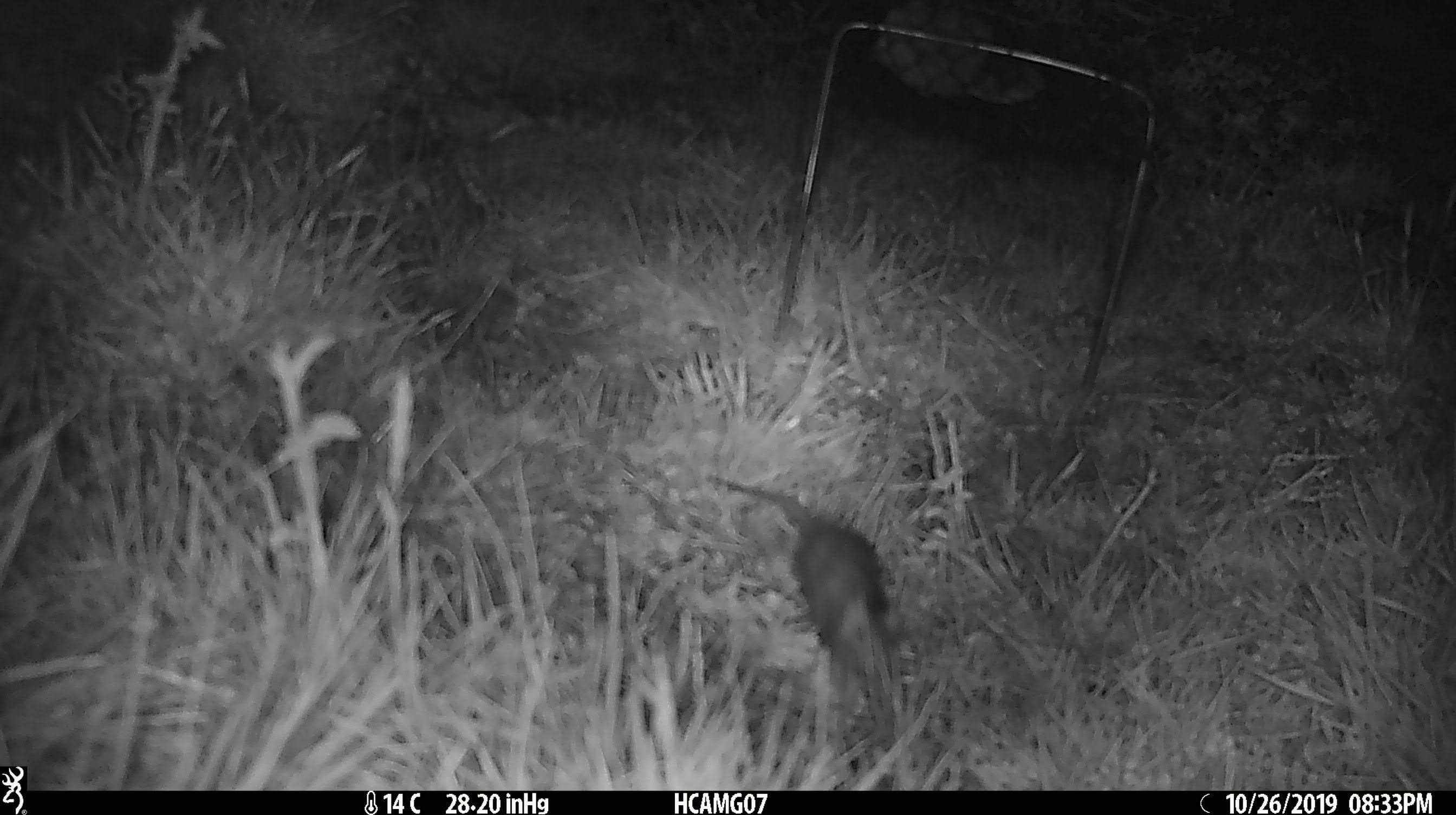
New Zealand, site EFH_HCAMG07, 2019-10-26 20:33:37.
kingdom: Animalia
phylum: Chordata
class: Mammalia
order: Rodentia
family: Muridae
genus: Mus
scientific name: Mus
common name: mouse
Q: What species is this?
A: Mouse (Mus).